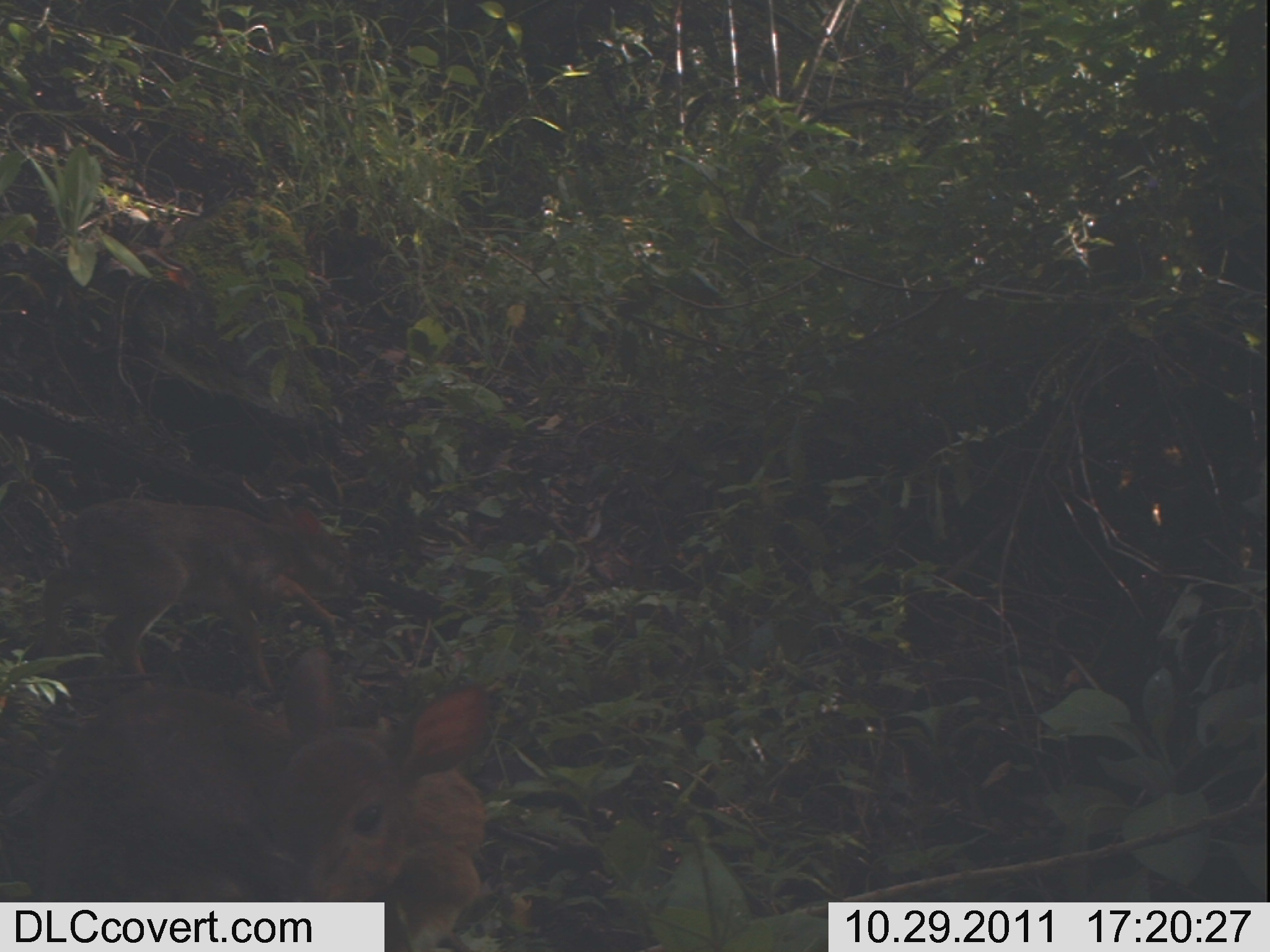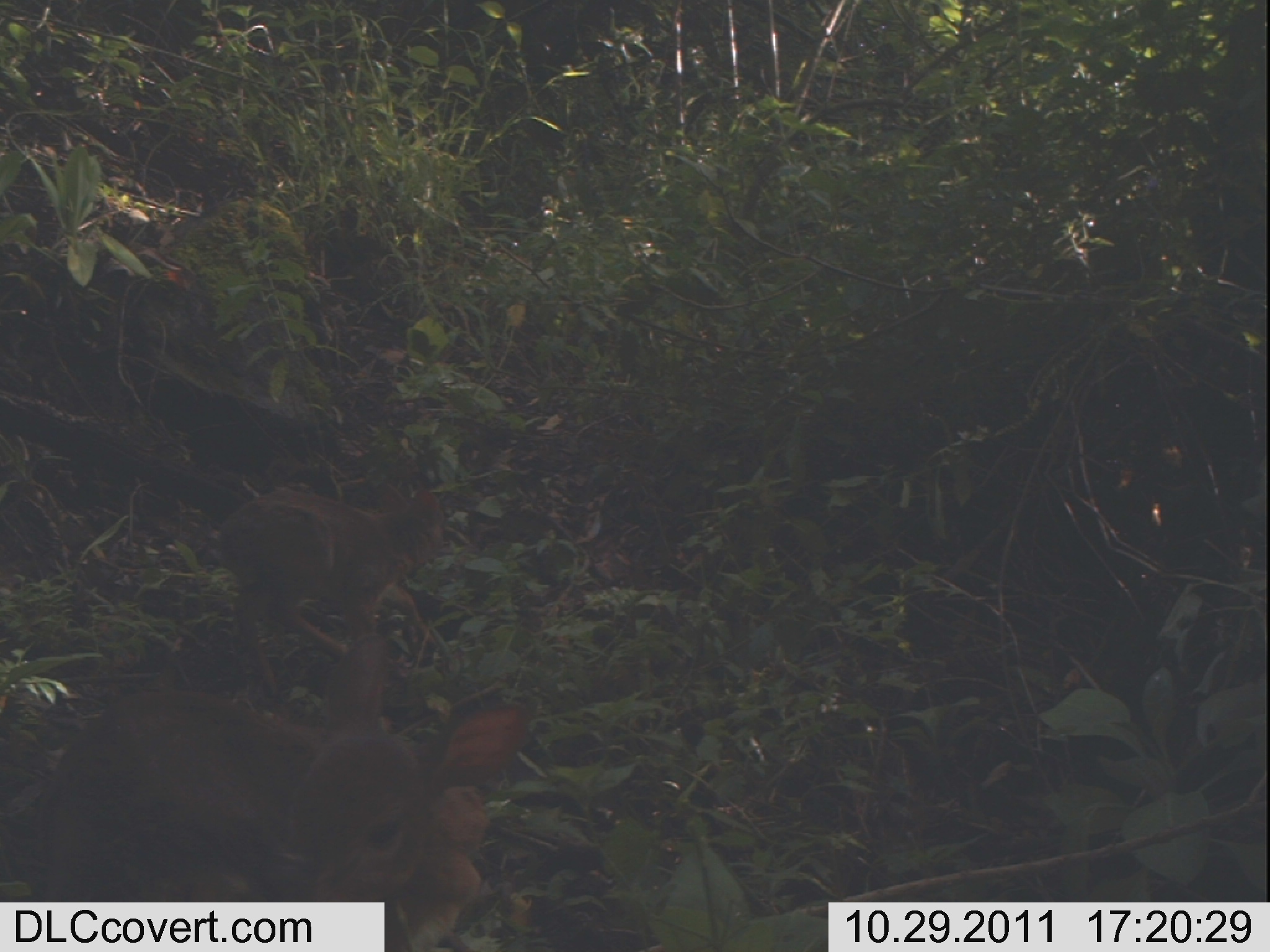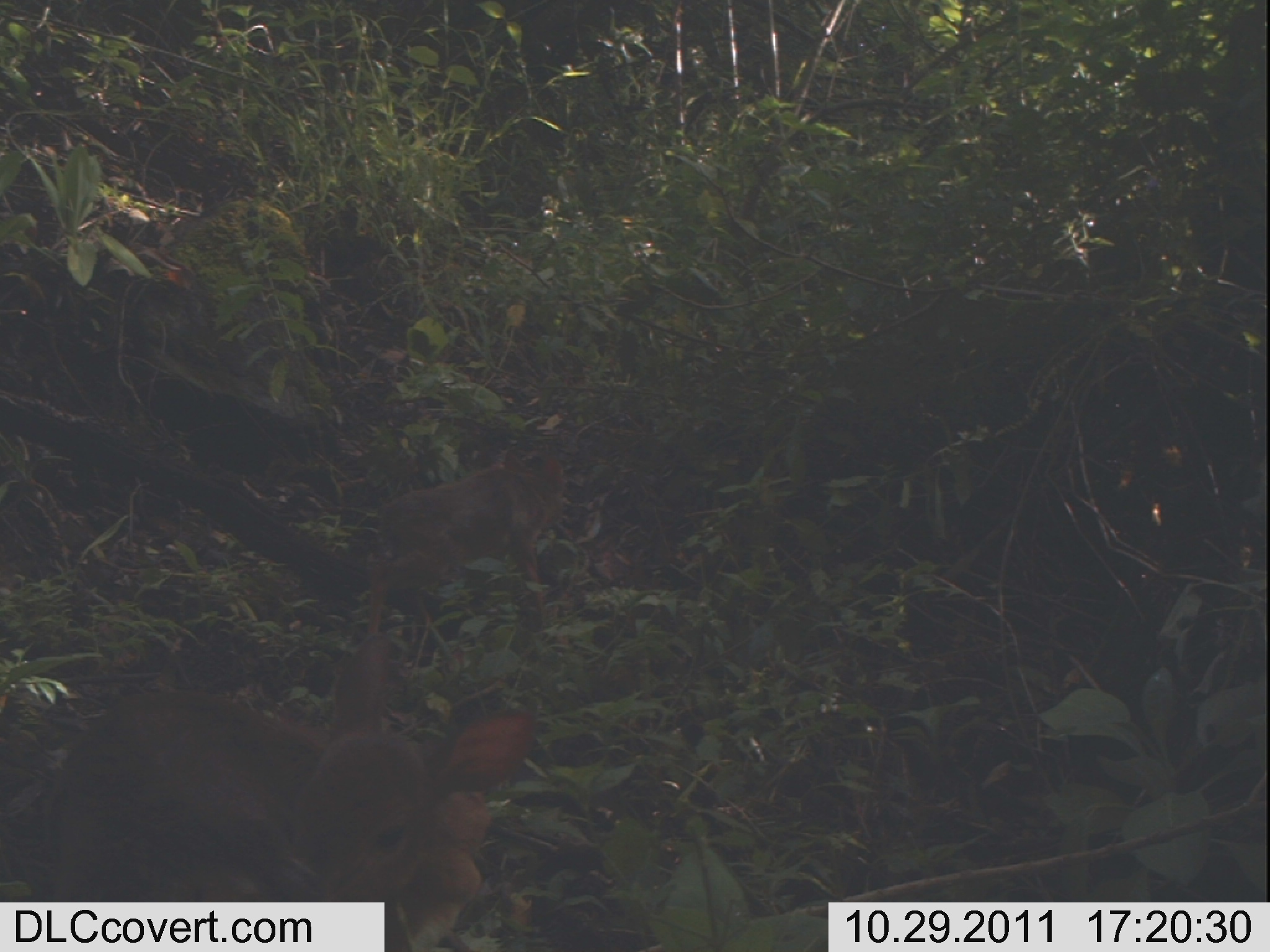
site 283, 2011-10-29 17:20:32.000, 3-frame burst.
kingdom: Animalia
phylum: Chordata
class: Mammalia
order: Artiodactyla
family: Bovidae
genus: Nesotragus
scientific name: Nesotragus moschatus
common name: suni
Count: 2.